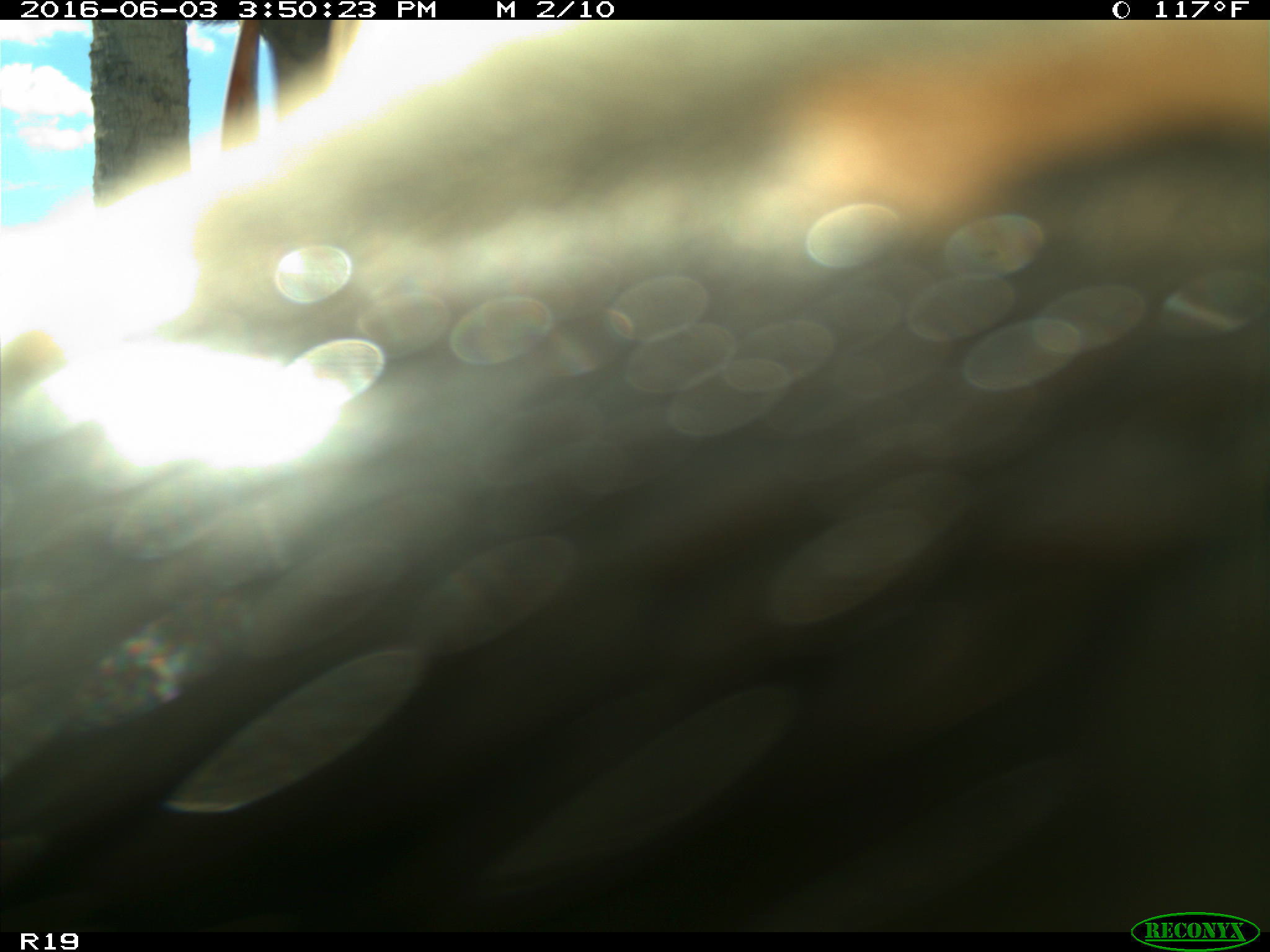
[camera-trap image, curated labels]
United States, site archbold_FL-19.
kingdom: Animalia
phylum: Chordata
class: Mammalia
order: Artiodactyla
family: Bovidae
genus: Bos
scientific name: Bos taurus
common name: domestic cow